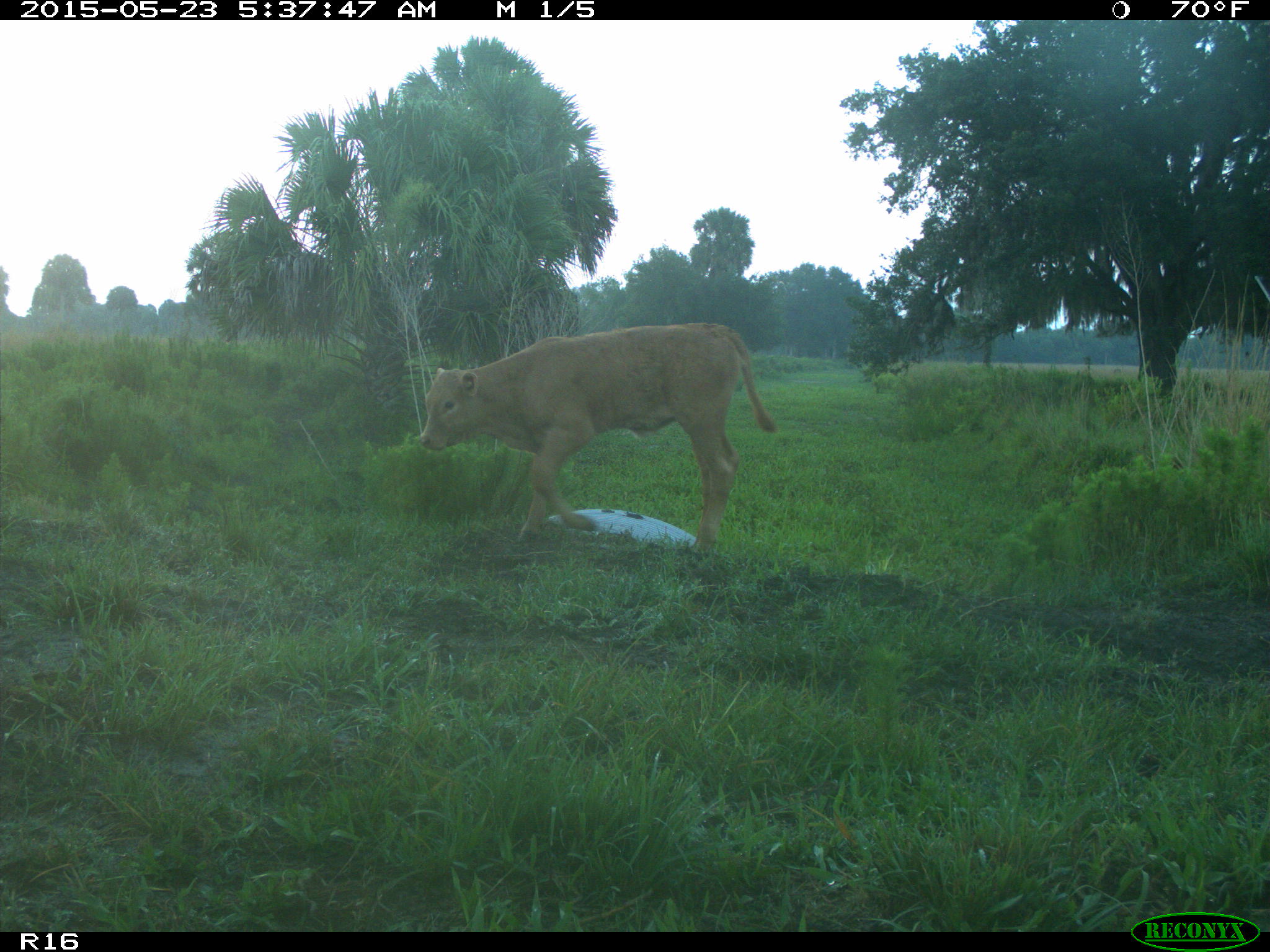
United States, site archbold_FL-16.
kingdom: Animalia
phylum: Chordata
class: Mammalia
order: Artiodactyla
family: Bovidae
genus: Bos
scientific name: Bos taurus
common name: domestic cow